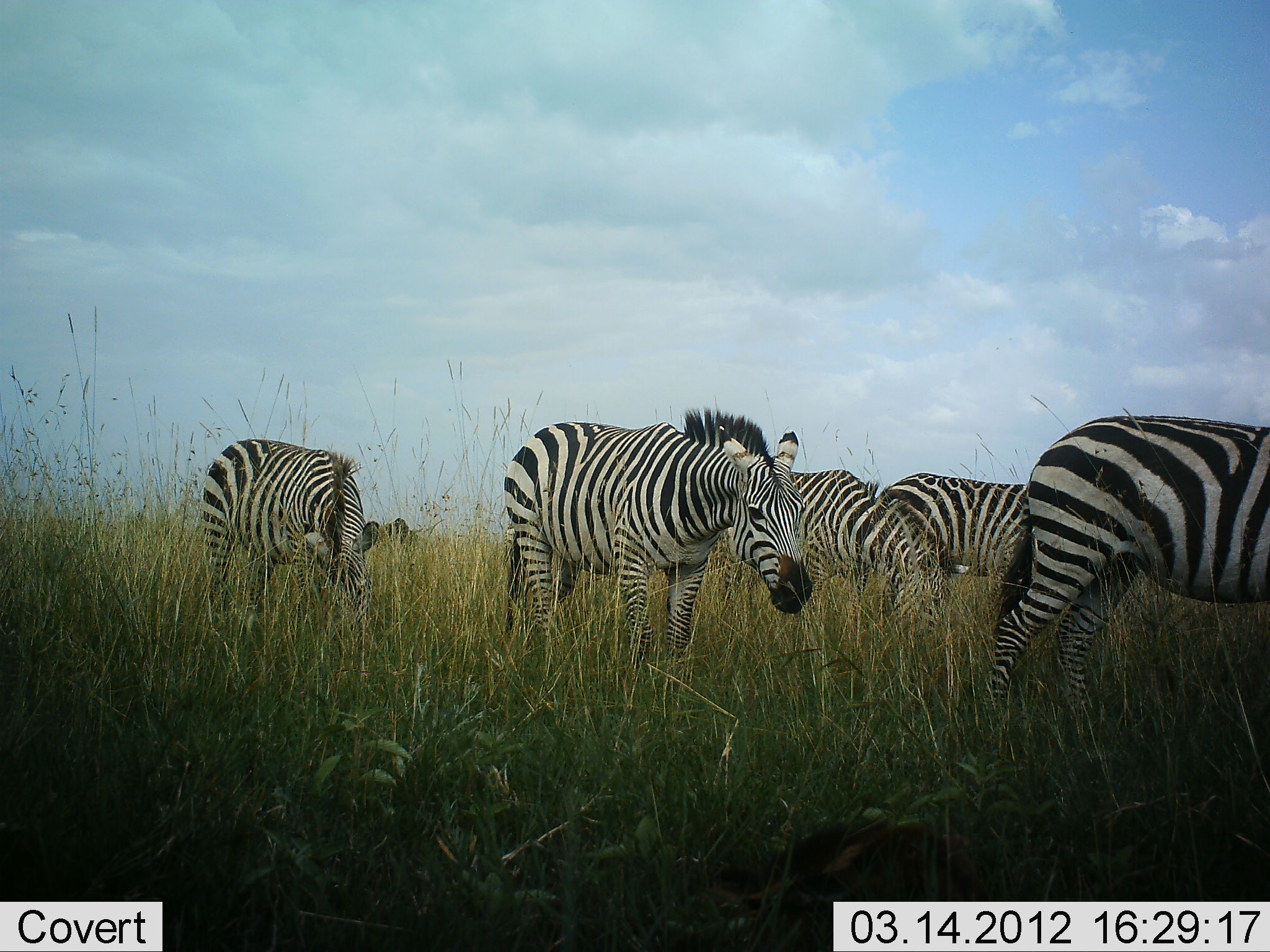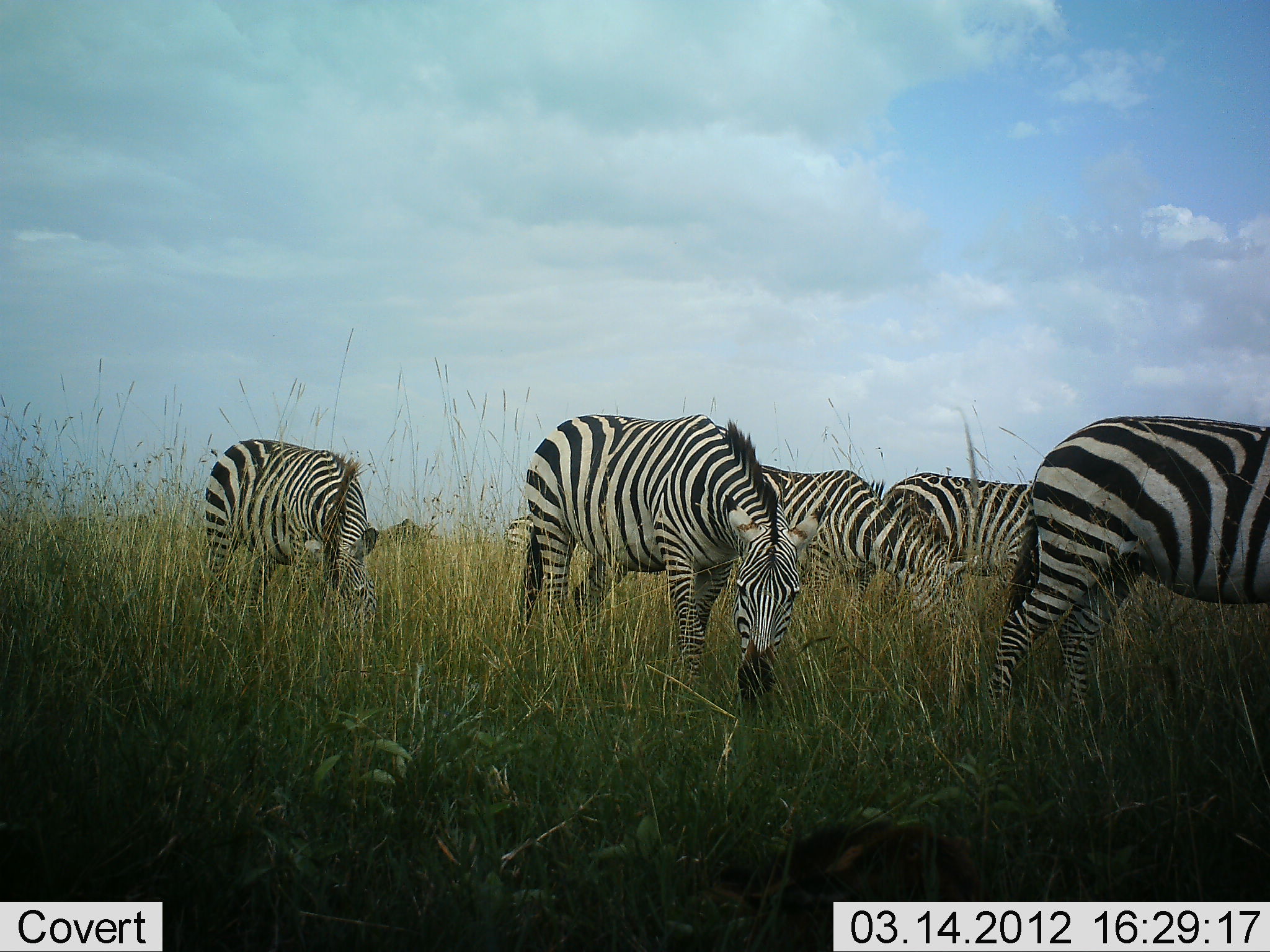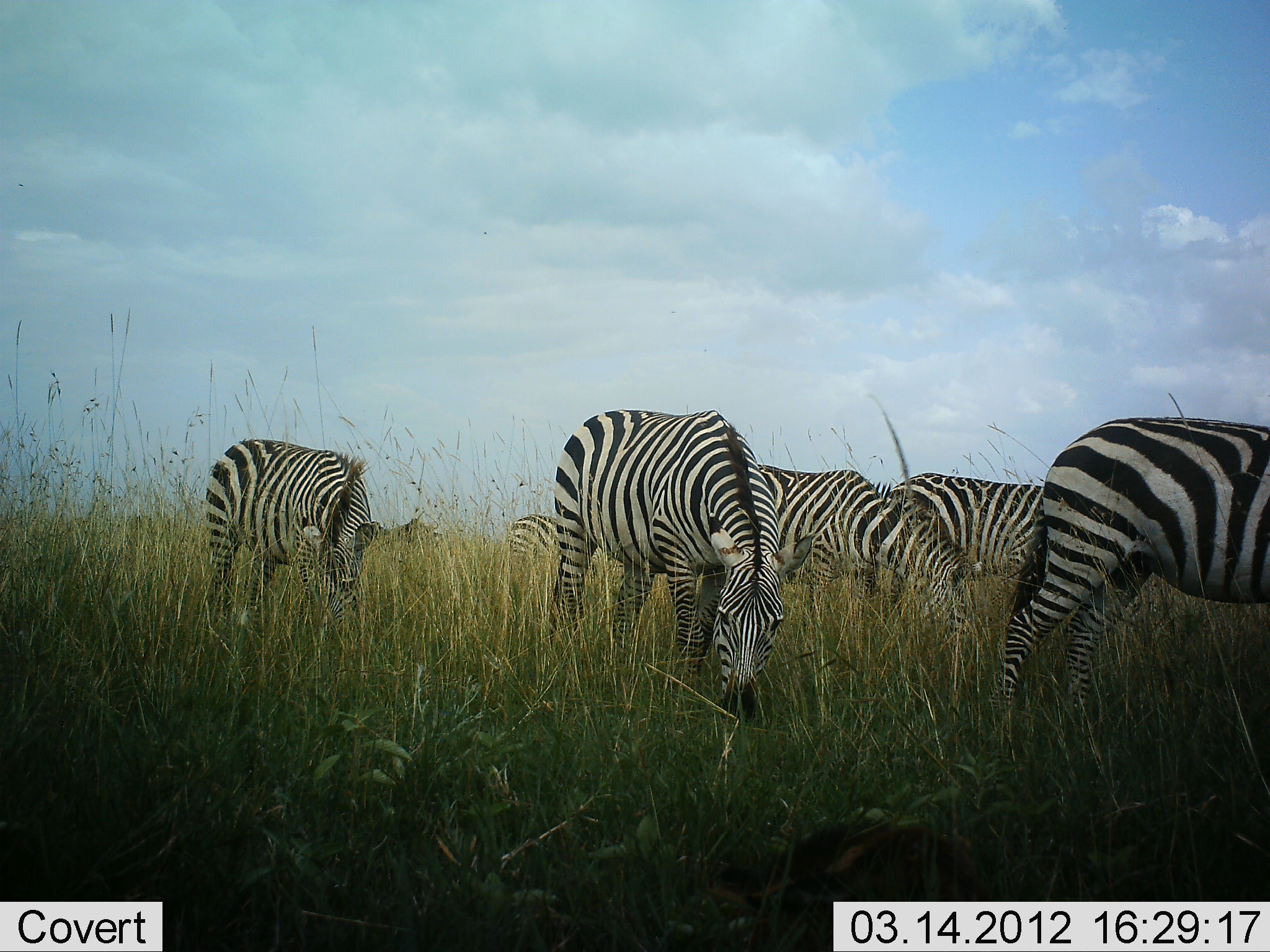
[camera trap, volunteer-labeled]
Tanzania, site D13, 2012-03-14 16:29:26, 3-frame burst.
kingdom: Animalia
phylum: Chordata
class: Mammalia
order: Perissodactyla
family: Equidae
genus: Equus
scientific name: Equus quagga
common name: plains zebra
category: zebra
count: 5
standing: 15%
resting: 0%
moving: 0%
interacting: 0%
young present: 0%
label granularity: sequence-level